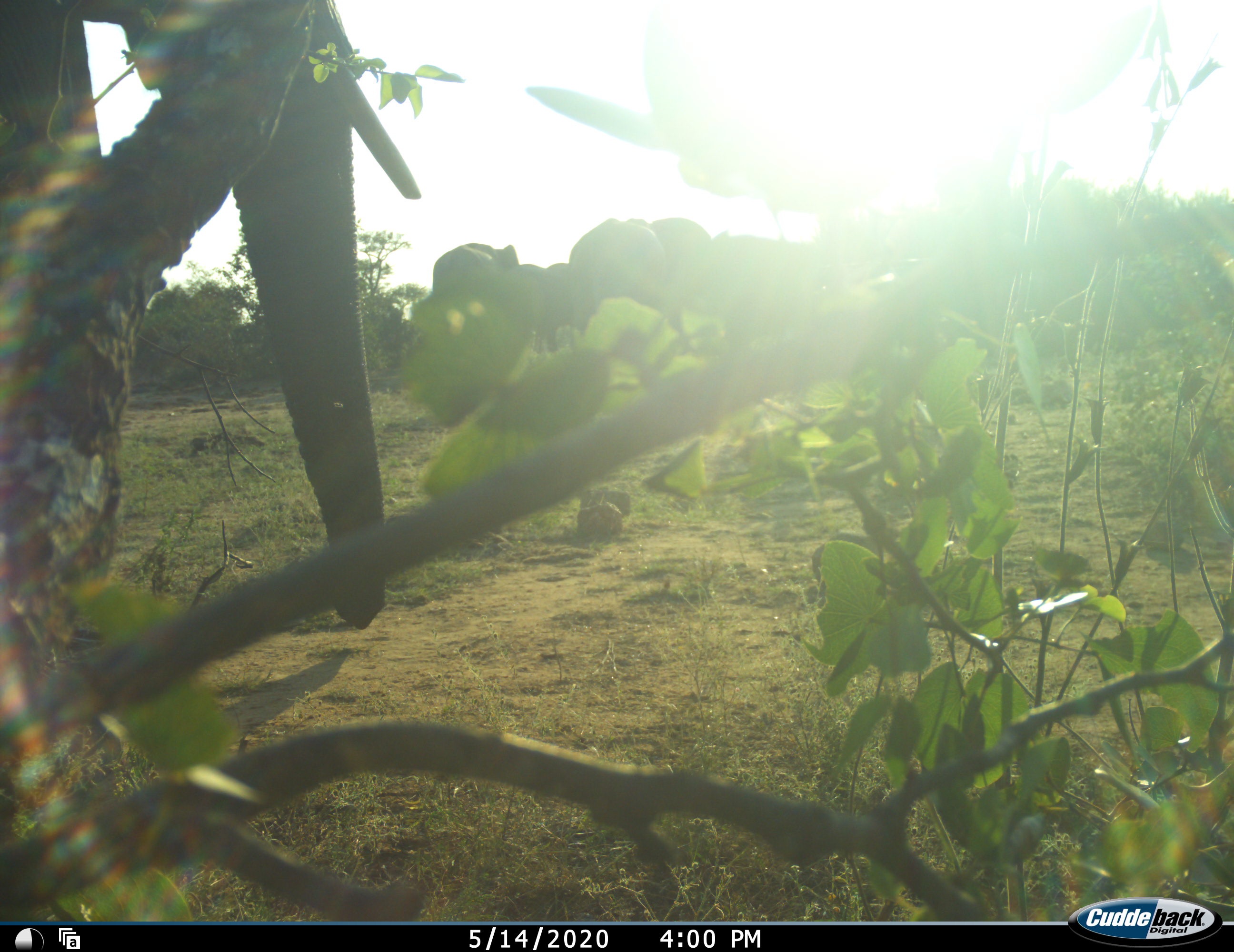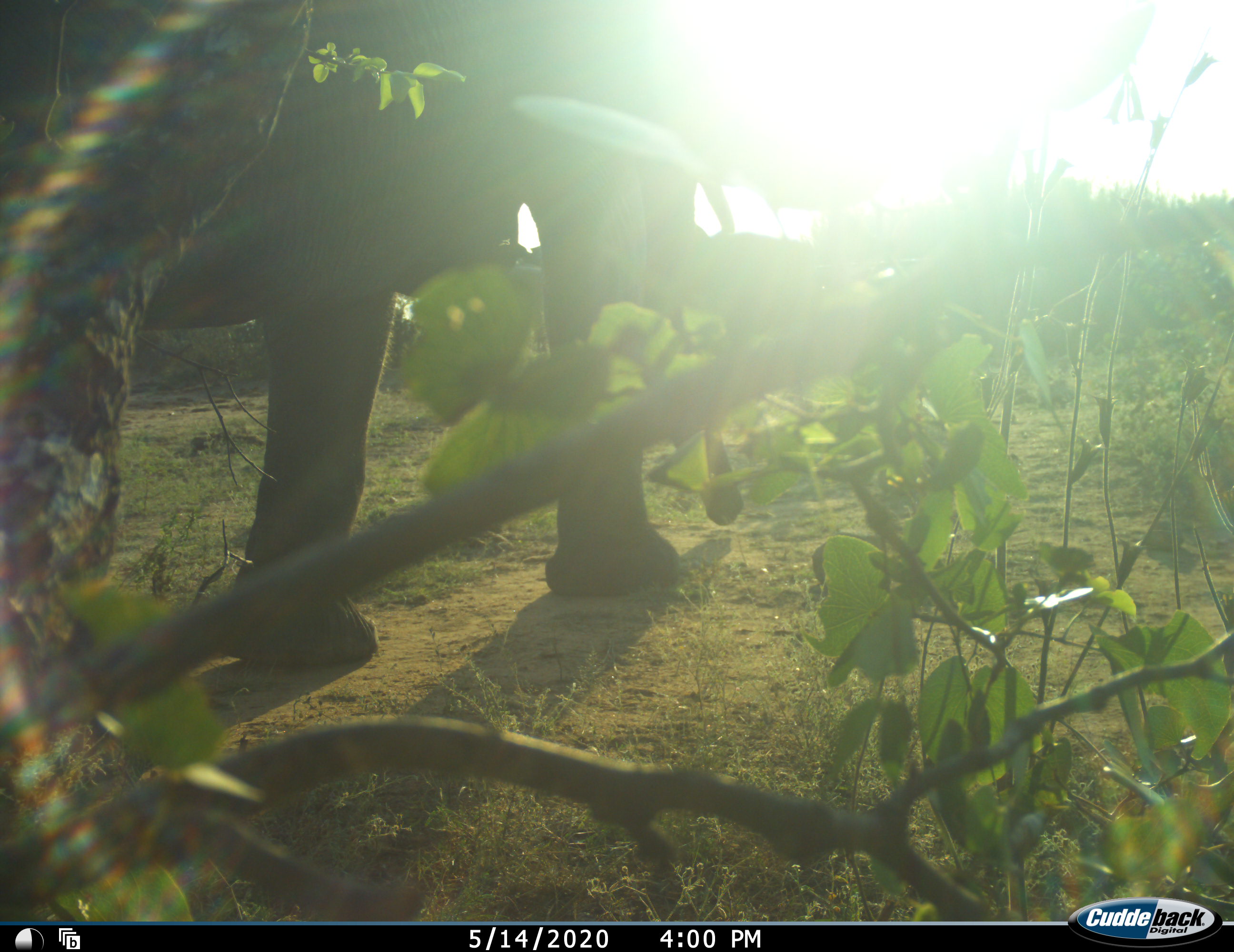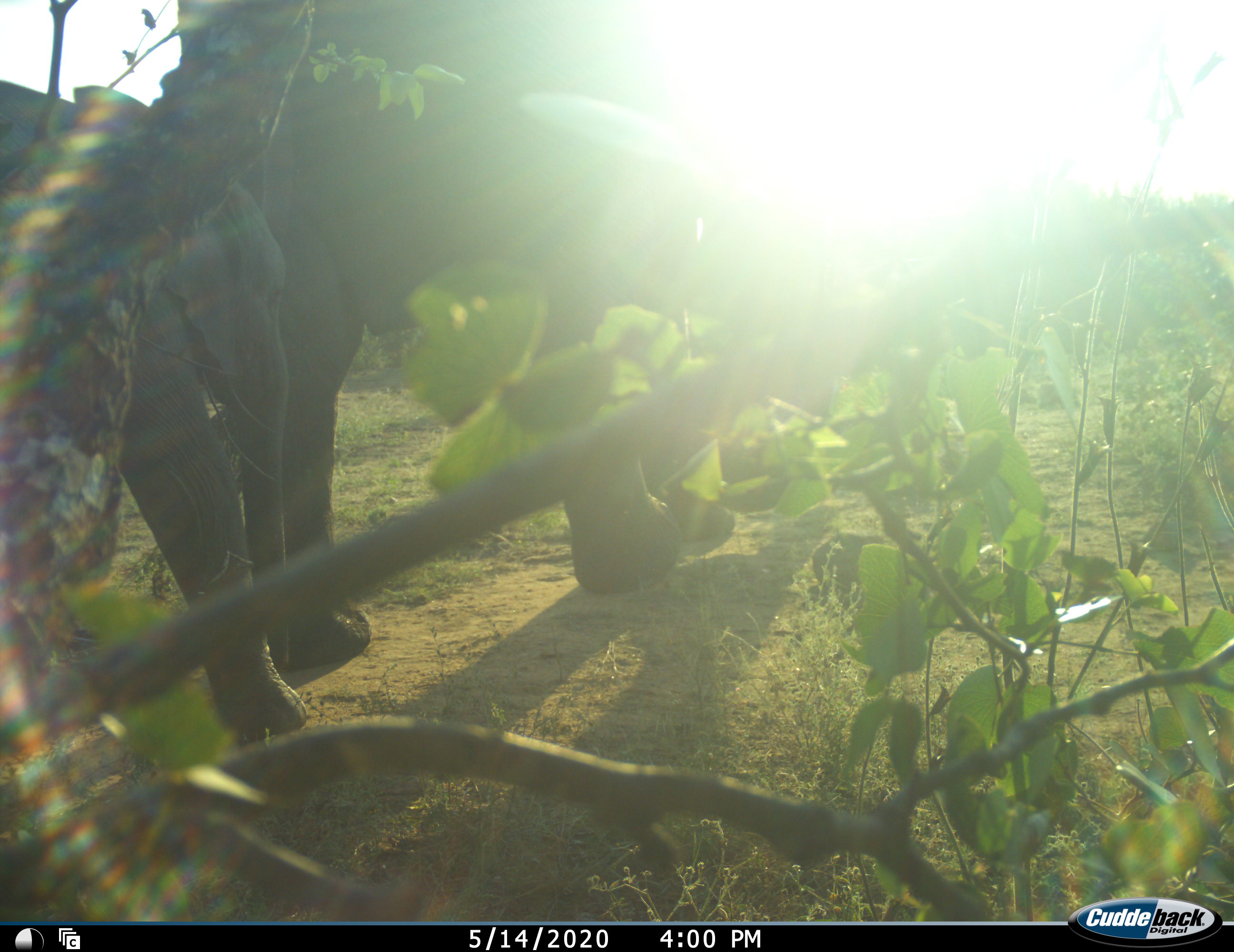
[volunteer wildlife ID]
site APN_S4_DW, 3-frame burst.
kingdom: Animalia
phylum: Chordata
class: Mammalia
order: Proboscidea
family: Elephantidae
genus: Loxodonta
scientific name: Loxodonta africana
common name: african bush elephant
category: elephant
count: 3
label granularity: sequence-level